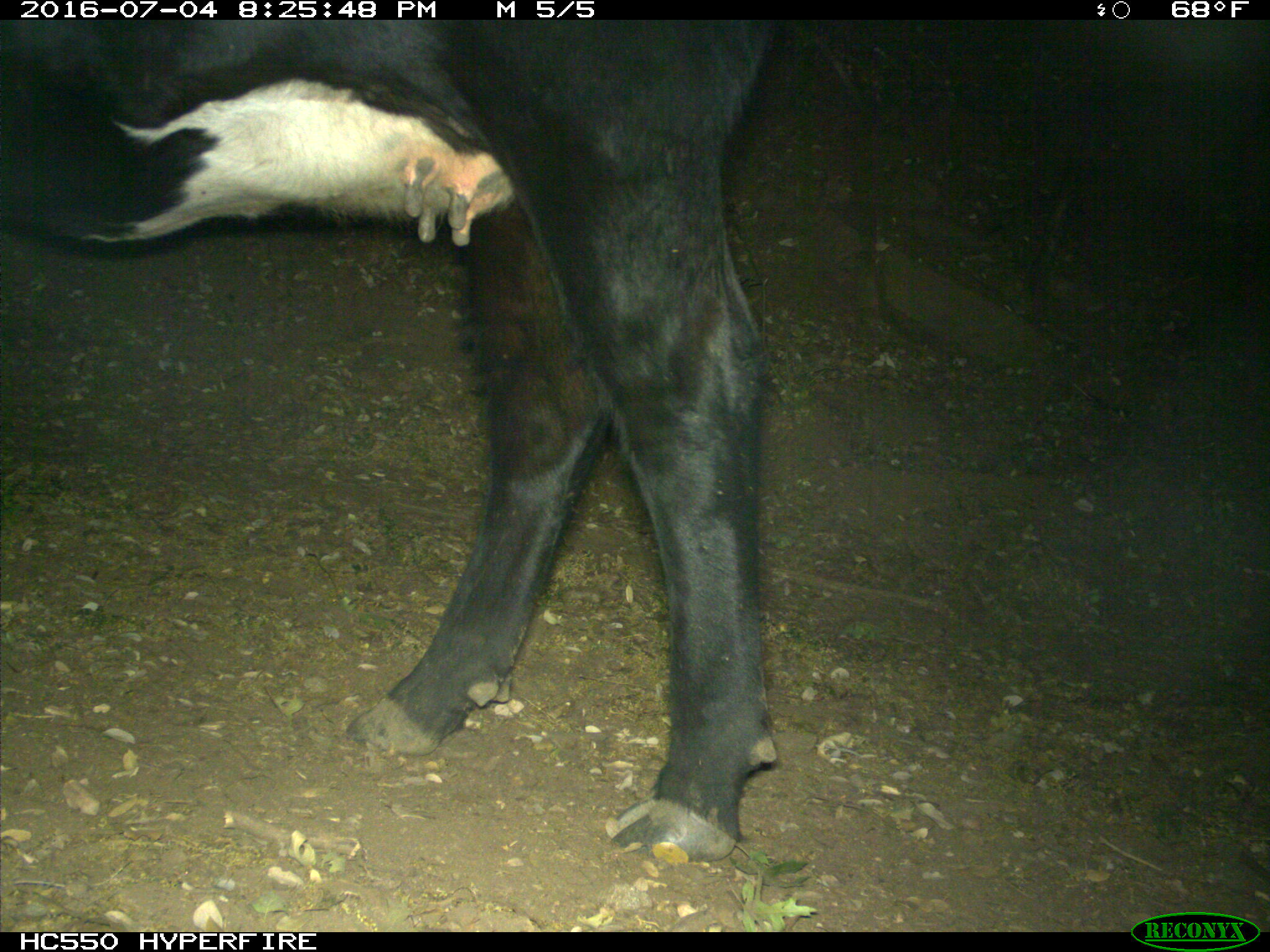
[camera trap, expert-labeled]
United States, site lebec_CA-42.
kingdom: Animalia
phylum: Chordata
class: Mammalia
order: Artiodactyla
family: Bovidae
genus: Bos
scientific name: Bos taurus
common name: domestic cow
Bos taurus (domestic cow).